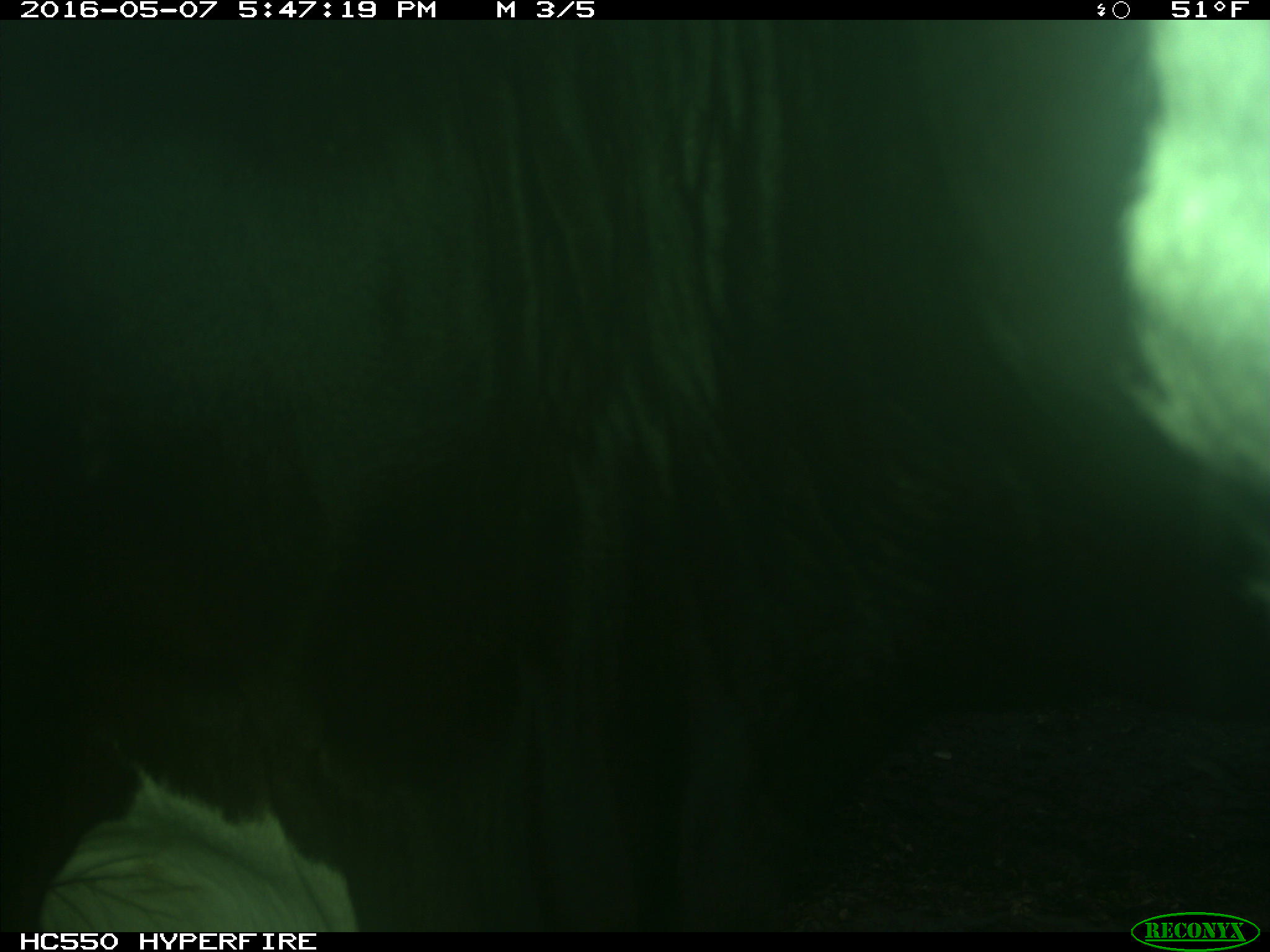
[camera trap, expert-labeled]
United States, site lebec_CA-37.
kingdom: Animalia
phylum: Chordata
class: Mammalia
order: Artiodactyla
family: Bovidae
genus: Bos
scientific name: Bos taurus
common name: domestic cow